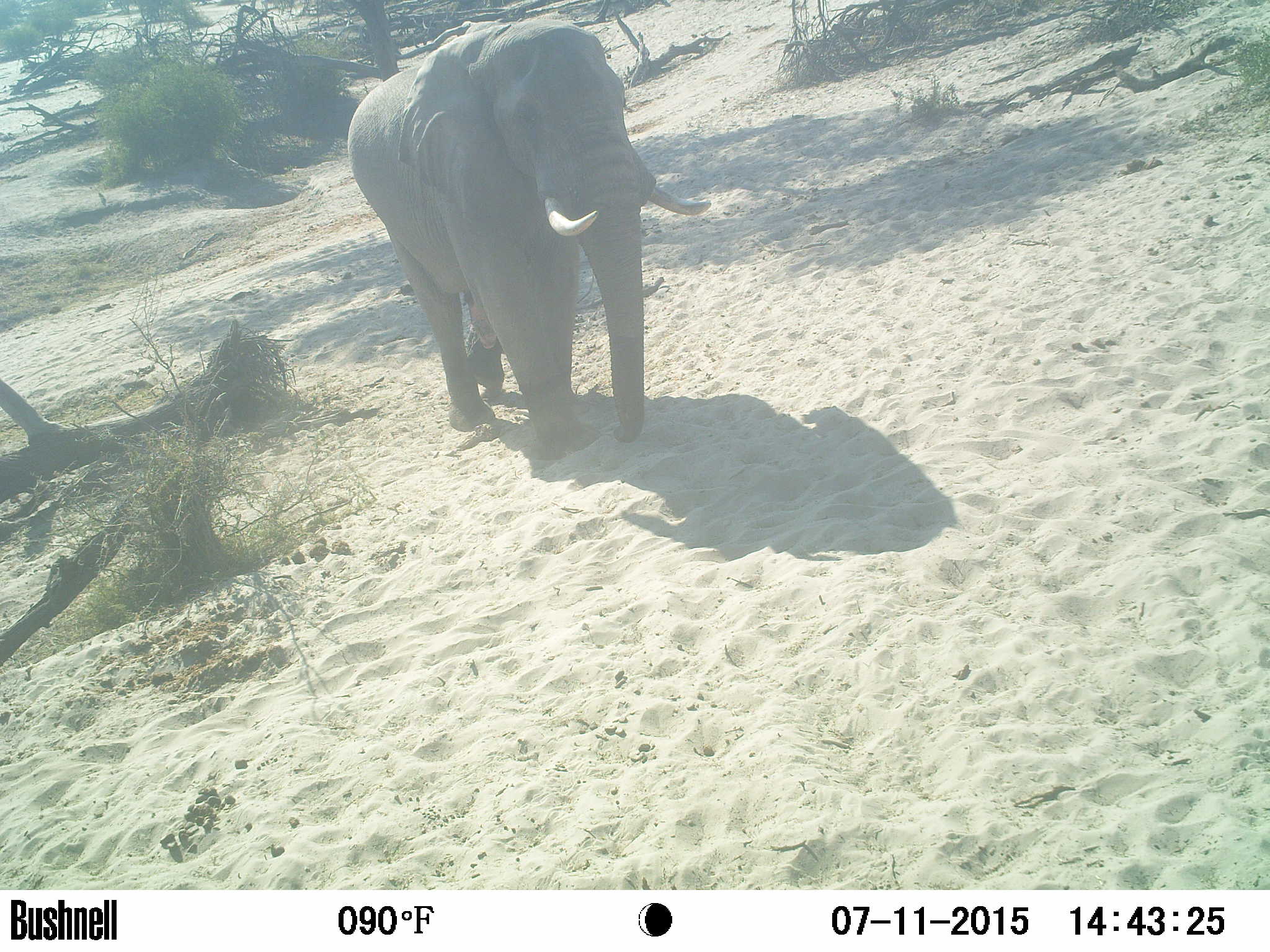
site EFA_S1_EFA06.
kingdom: Animalia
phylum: Chordata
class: Mammalia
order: Proboscidea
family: Elephantidae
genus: Loxodonta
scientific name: Loxodonta africana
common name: african bush elephant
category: elephant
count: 1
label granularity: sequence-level